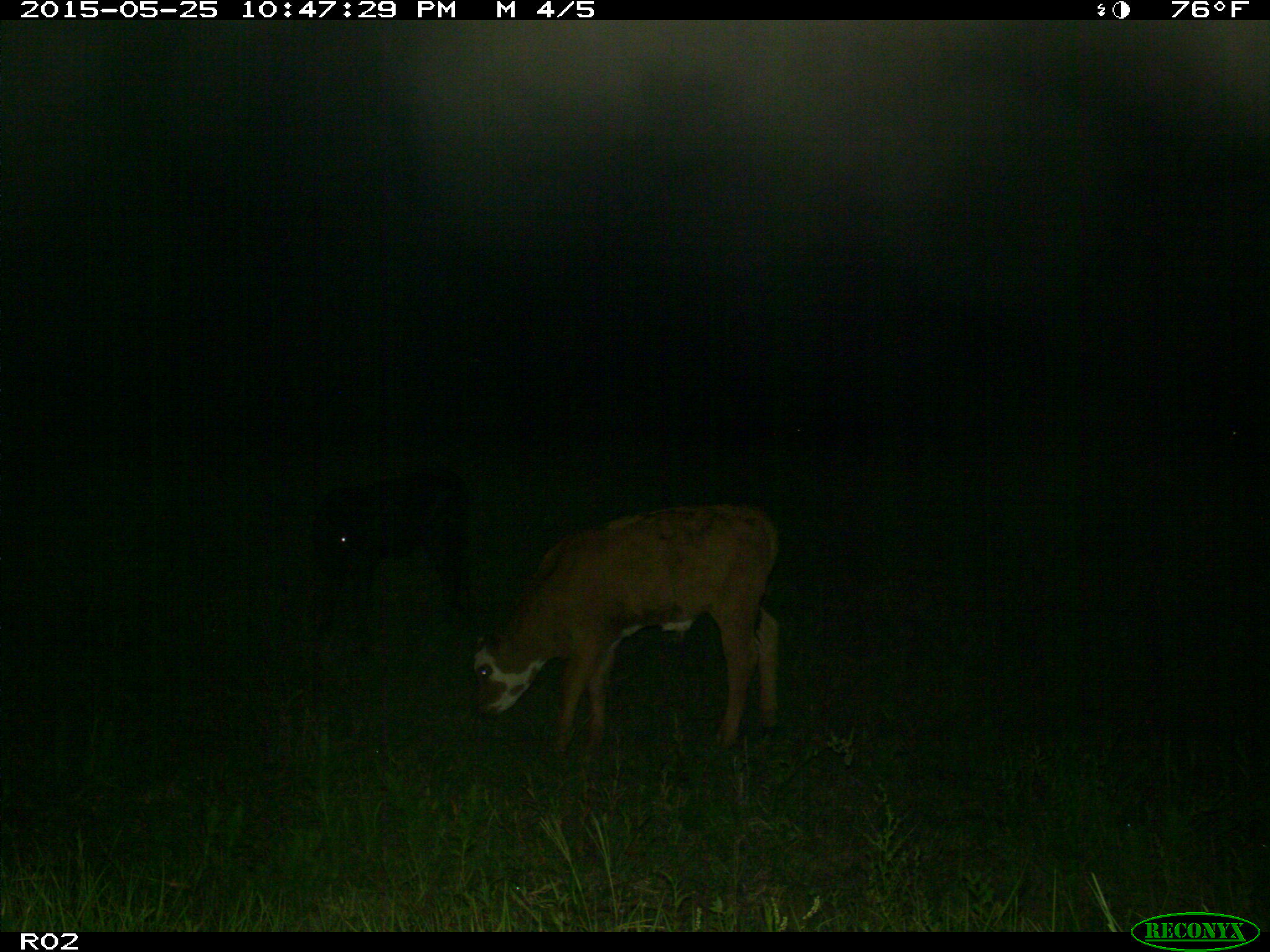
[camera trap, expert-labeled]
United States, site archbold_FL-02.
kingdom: Animalia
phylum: Chordata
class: Mammalia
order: Artiodactyla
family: Bovidae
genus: Bos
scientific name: Bos taurus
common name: domestic cow